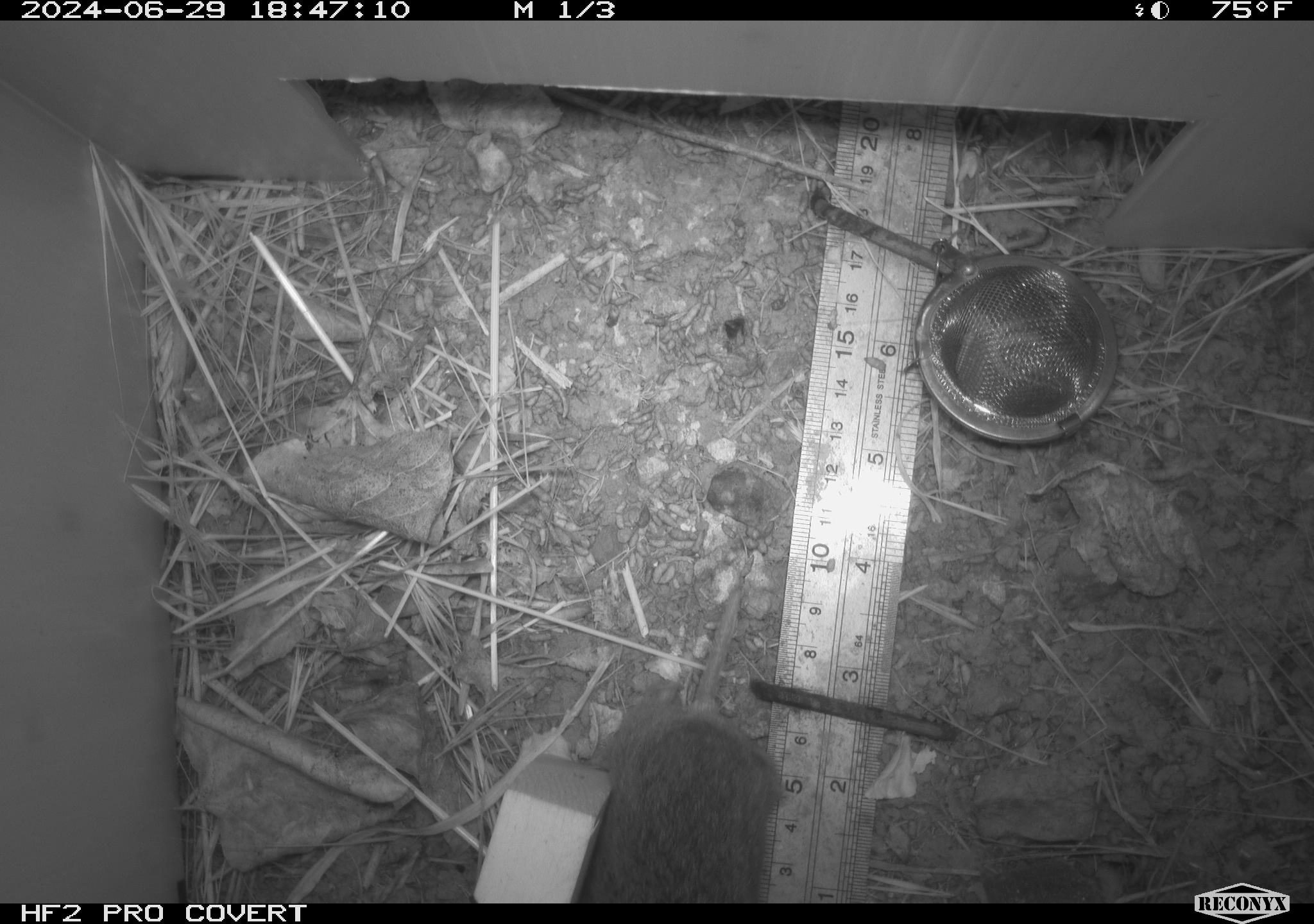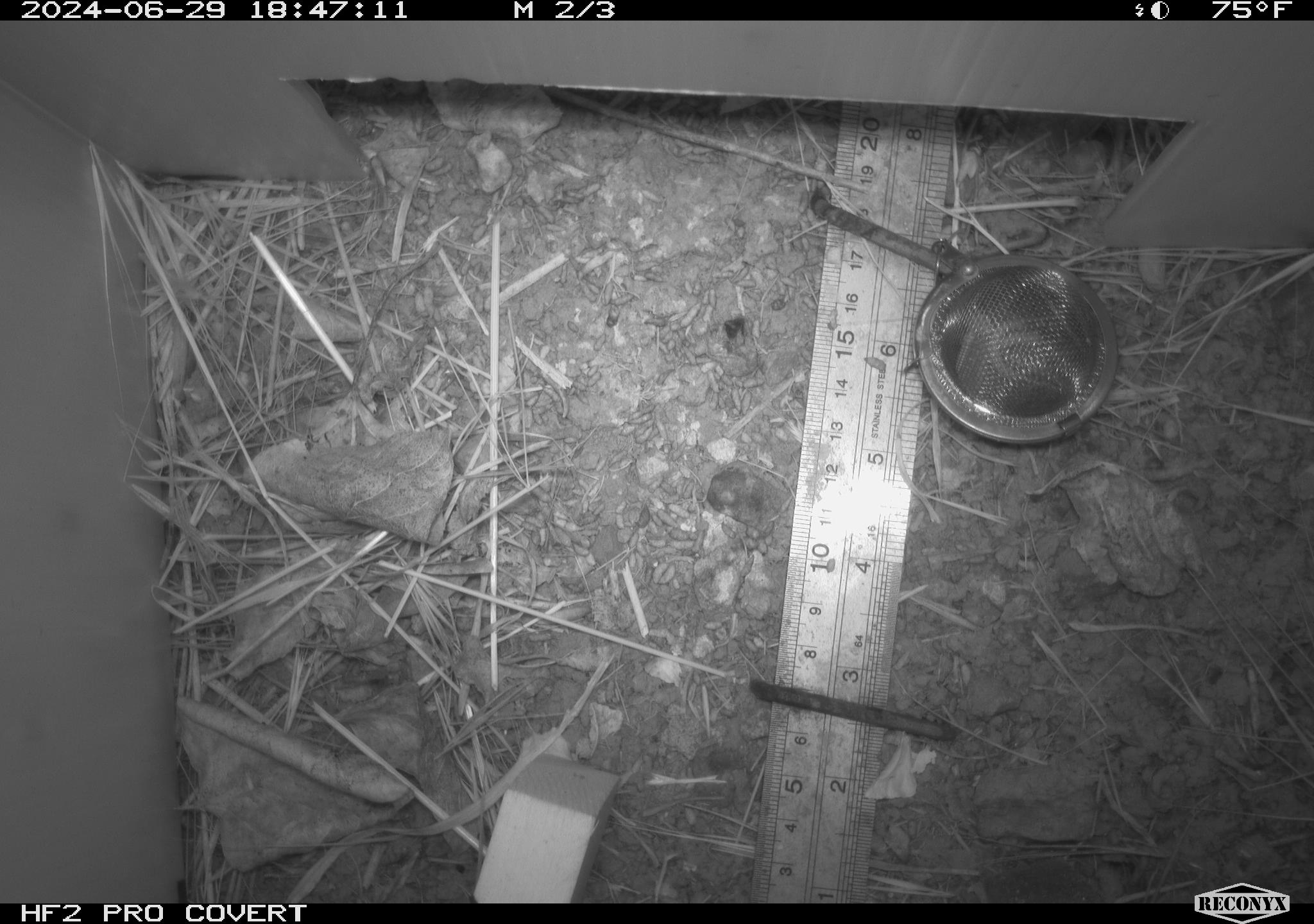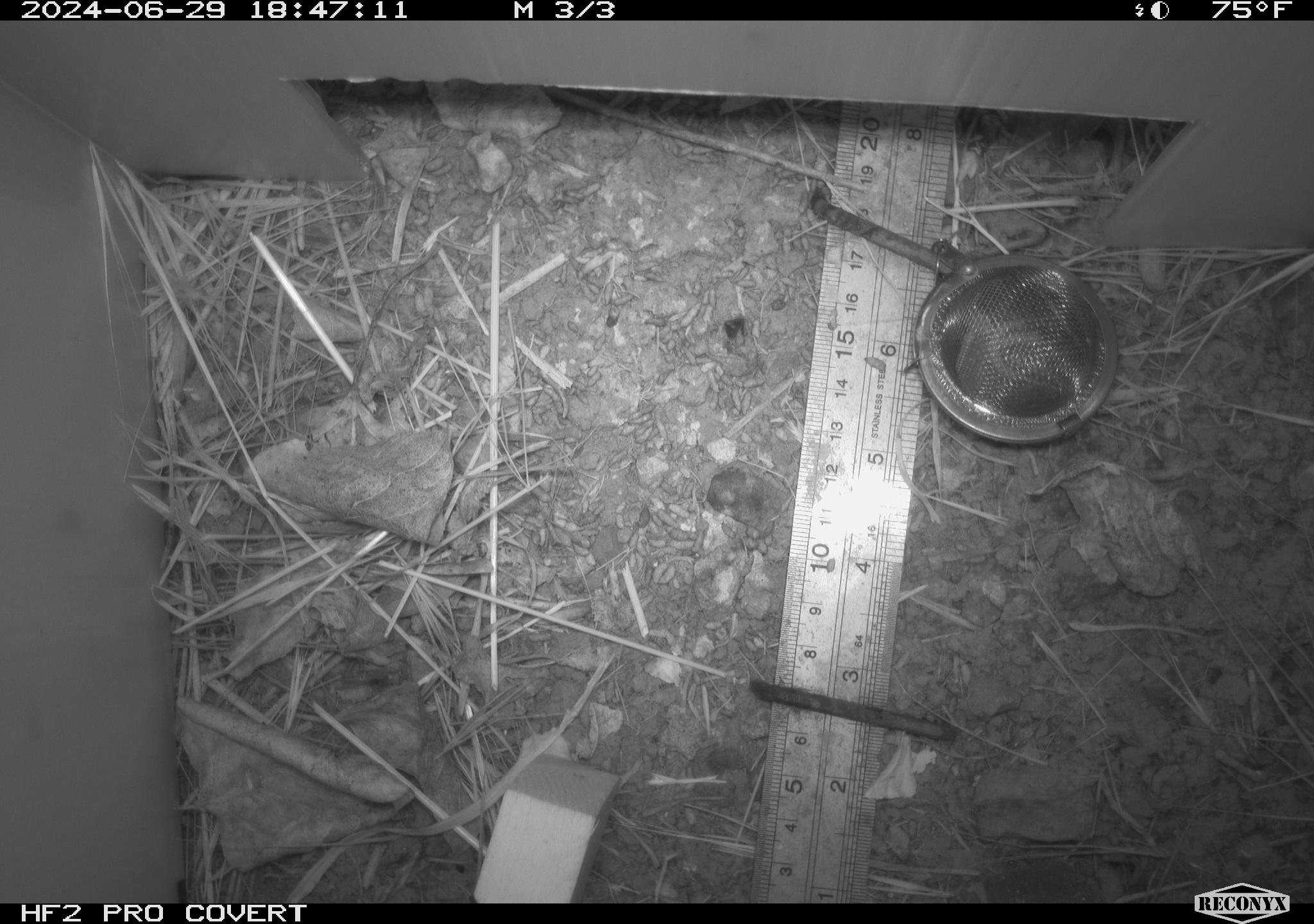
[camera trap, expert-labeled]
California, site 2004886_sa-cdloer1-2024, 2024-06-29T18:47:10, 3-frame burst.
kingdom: Animalia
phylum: Chordata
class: Mammalia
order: Rodentia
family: Cricetidae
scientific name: Arvicolinae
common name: voles, lemmings, and muskrats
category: arvicolinae subfamily